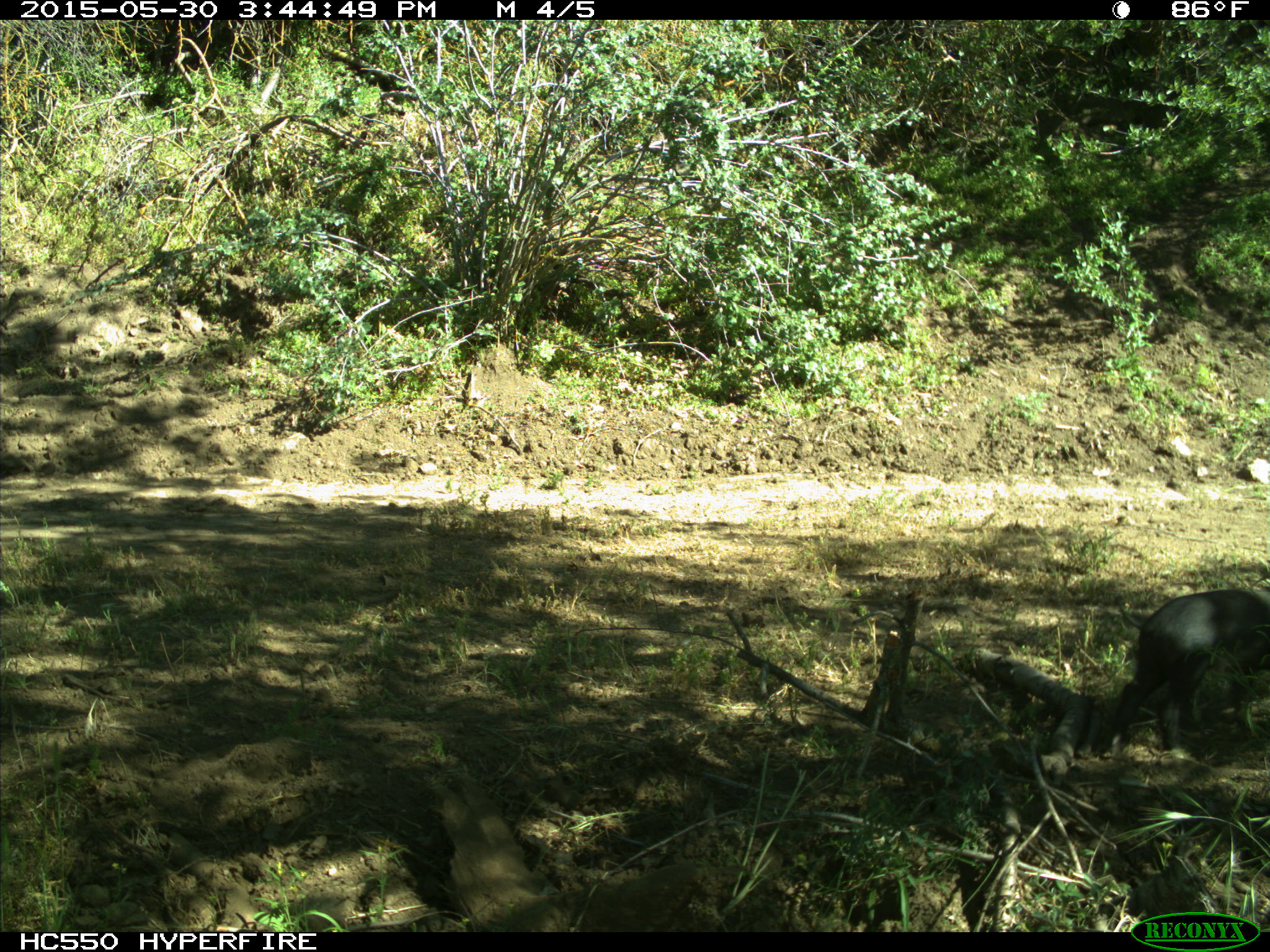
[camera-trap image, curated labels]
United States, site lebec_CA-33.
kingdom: Animalia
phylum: Chordata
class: Mammalia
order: Artiodactyla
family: Suidae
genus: Sus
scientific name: Sus scrofa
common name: wild boar